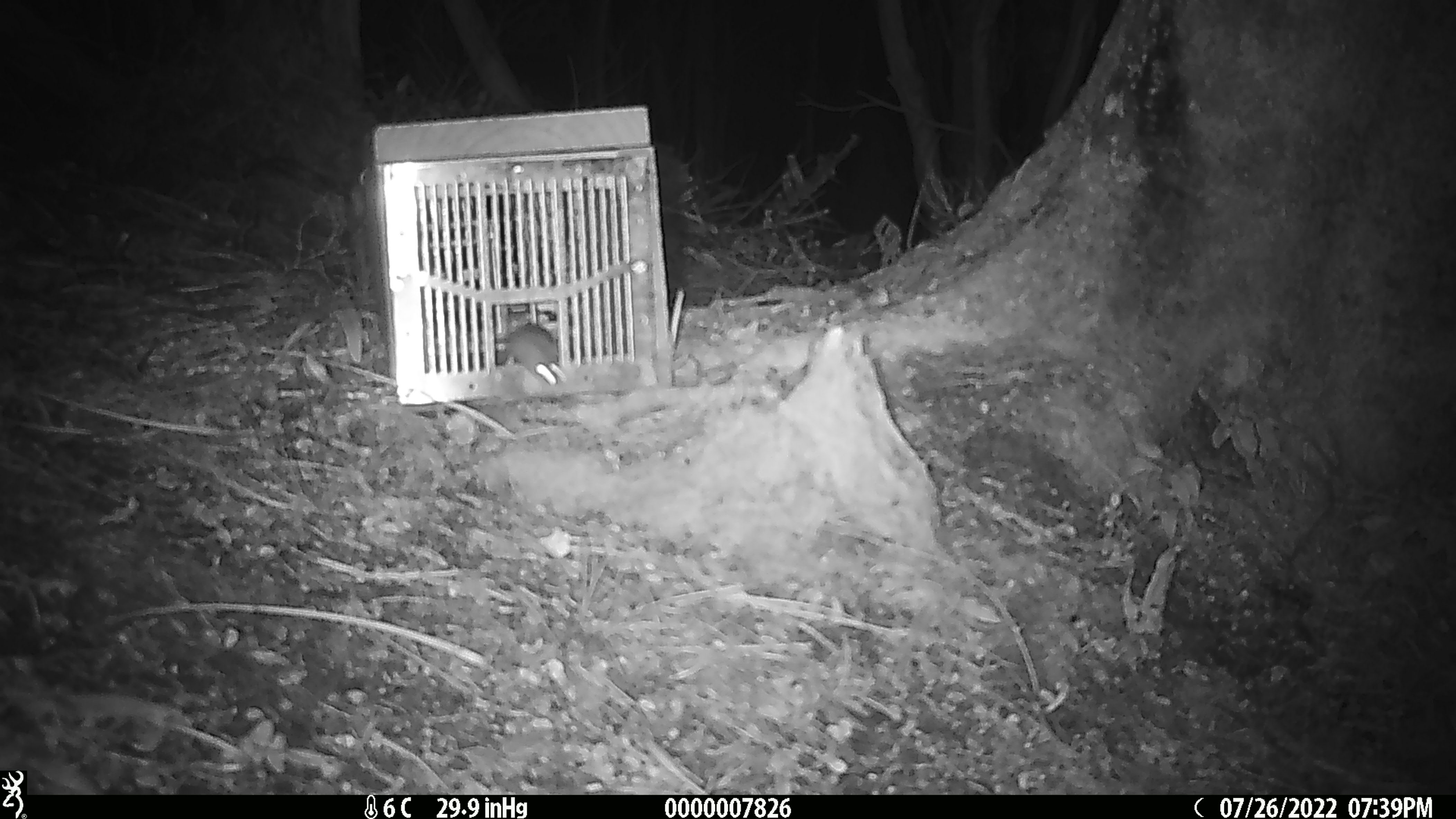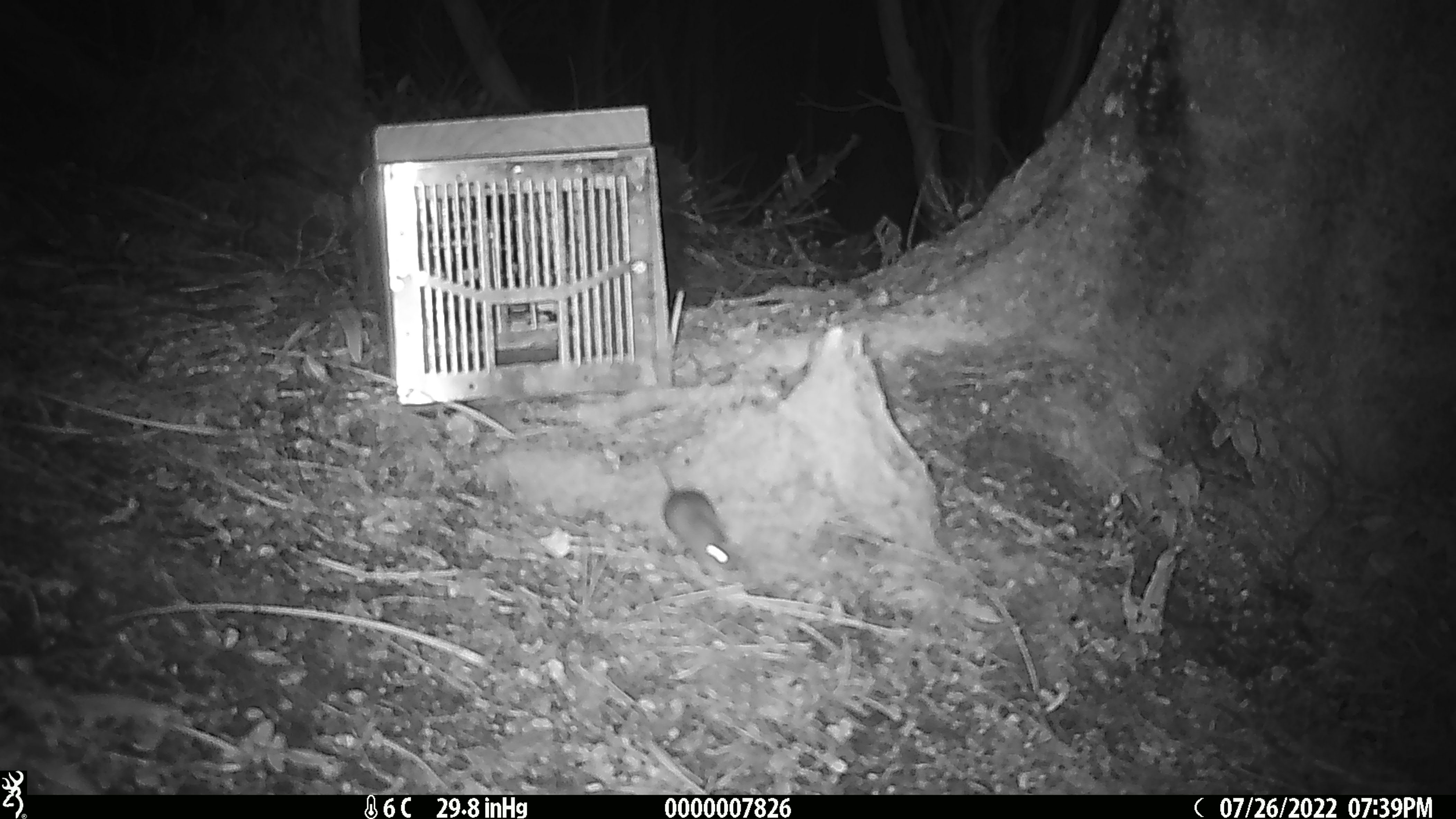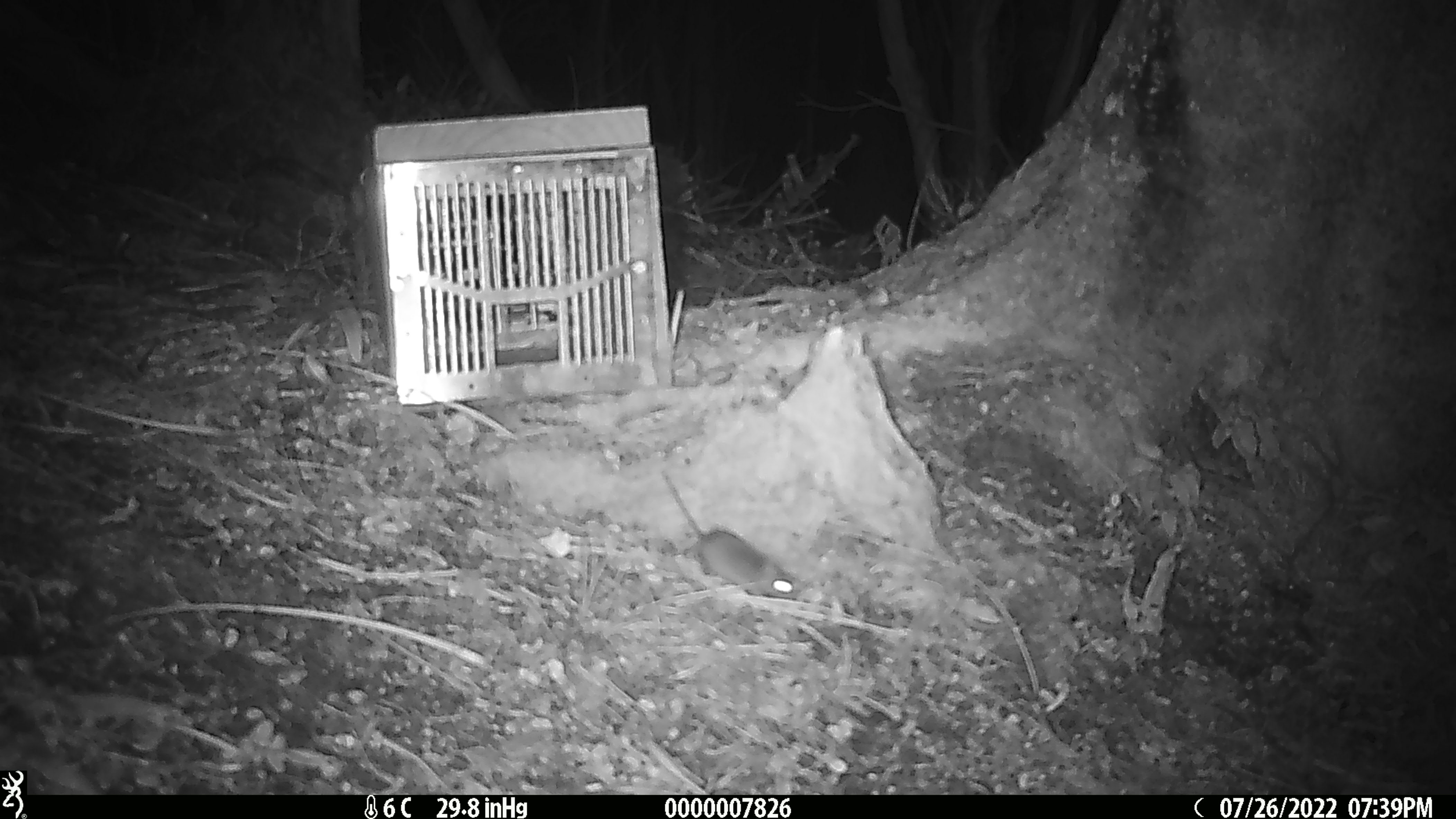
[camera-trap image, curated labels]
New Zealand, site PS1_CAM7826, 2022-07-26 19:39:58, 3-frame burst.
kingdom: Animalia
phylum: Chordata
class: Mammalia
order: Rodentia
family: Muridae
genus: Mus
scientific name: Mus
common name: mouse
Mouse (Mus).